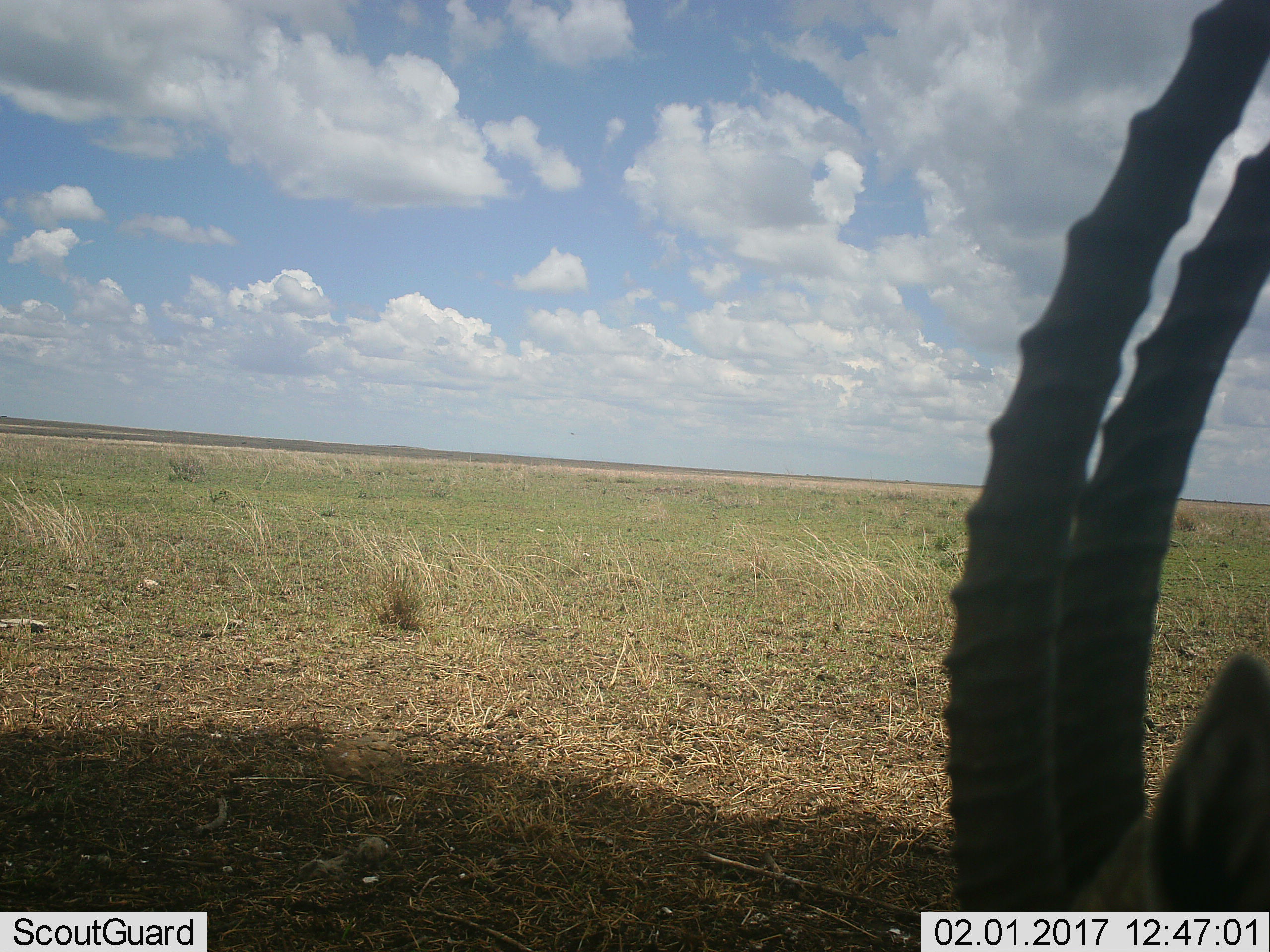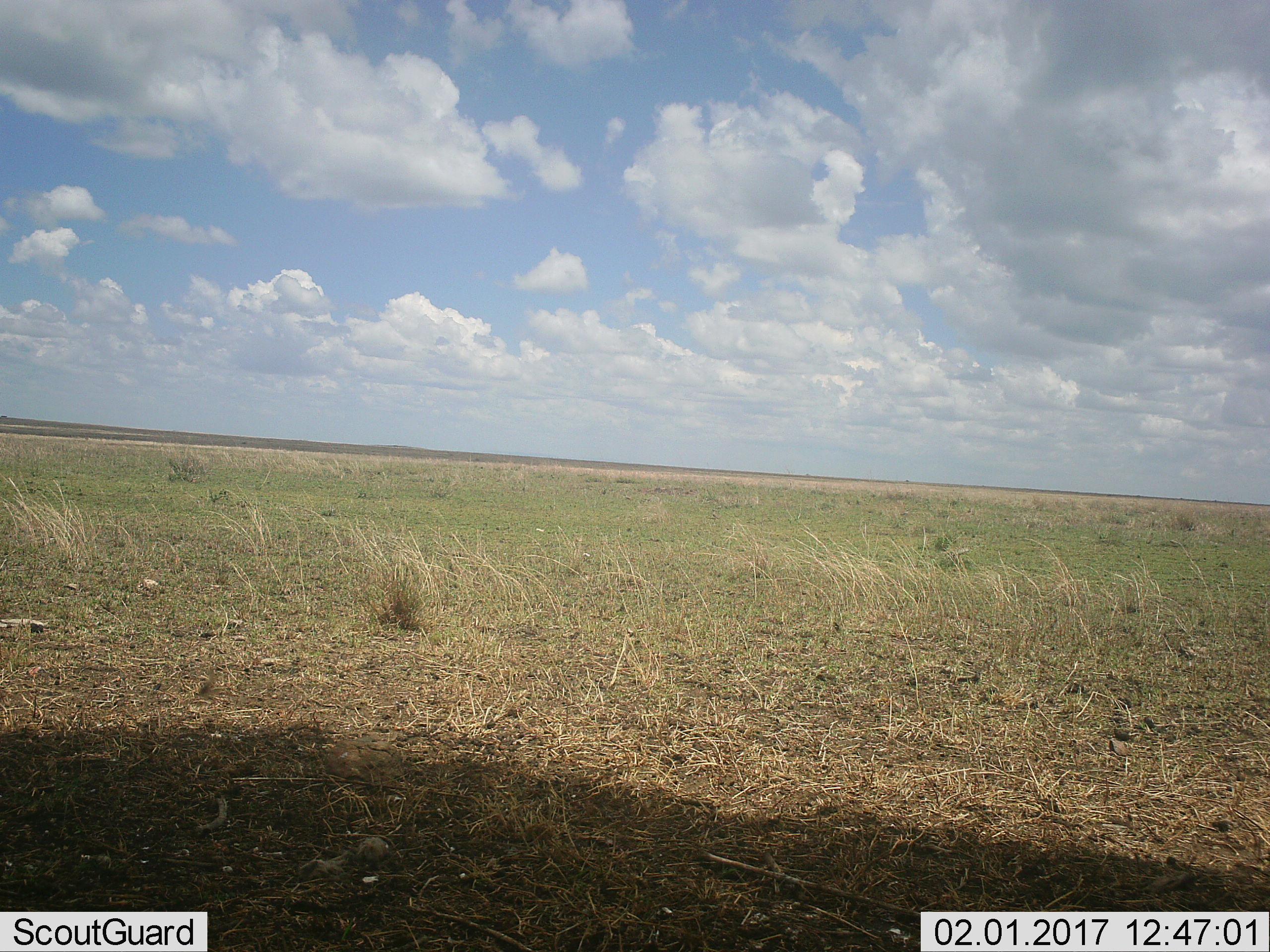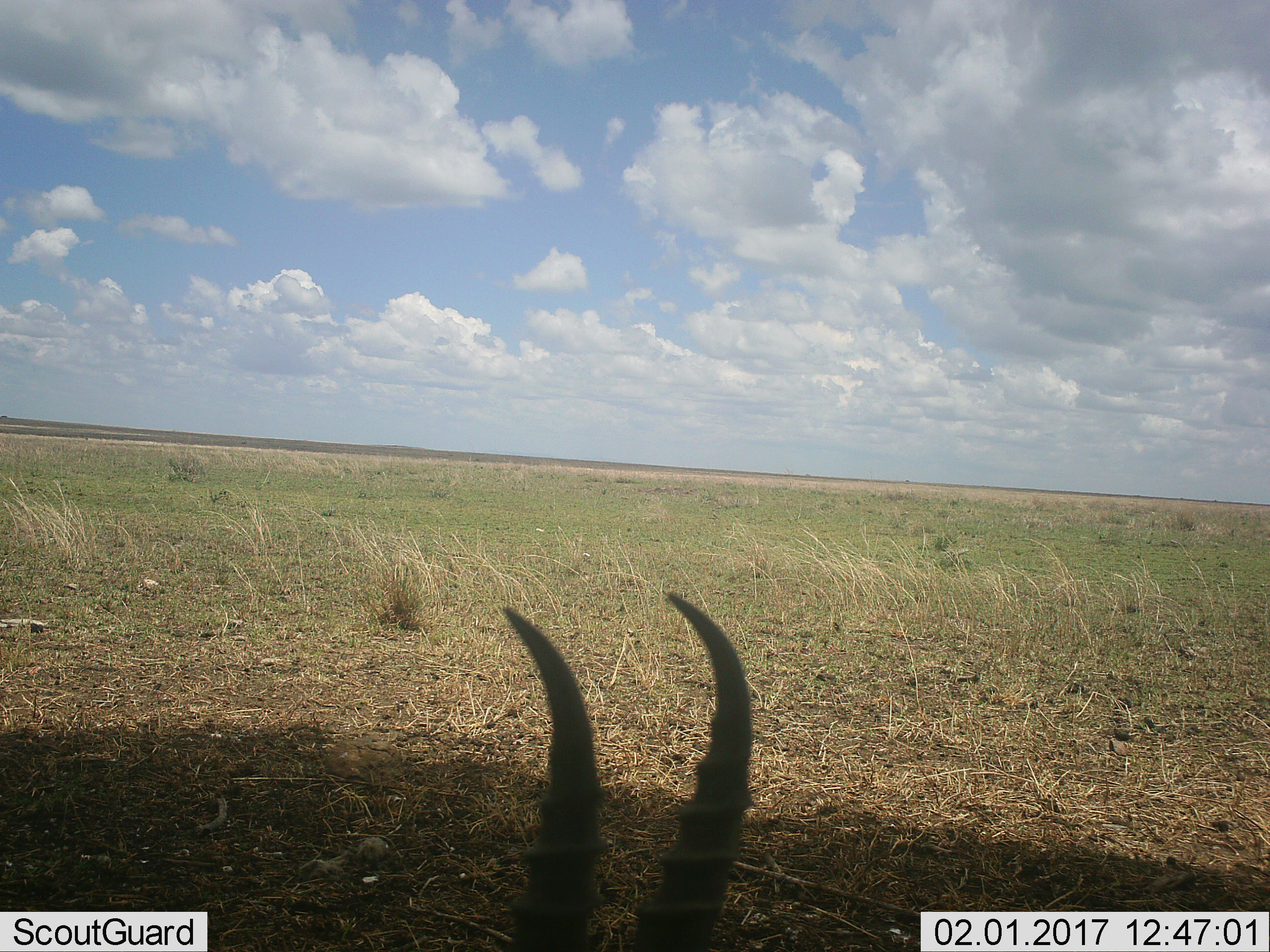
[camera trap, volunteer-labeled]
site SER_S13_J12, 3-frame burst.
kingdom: Animalia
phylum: Chordata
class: Mammalia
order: Artiodactyla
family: Bovidae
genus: Eudorcas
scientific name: Eudorcas thomsonii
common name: thomson's gazelle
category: gazellethomsons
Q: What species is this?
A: Gazellethomsons (thomson's gazelle) (Eudorcas thomsonii).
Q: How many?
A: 1.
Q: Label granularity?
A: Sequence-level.